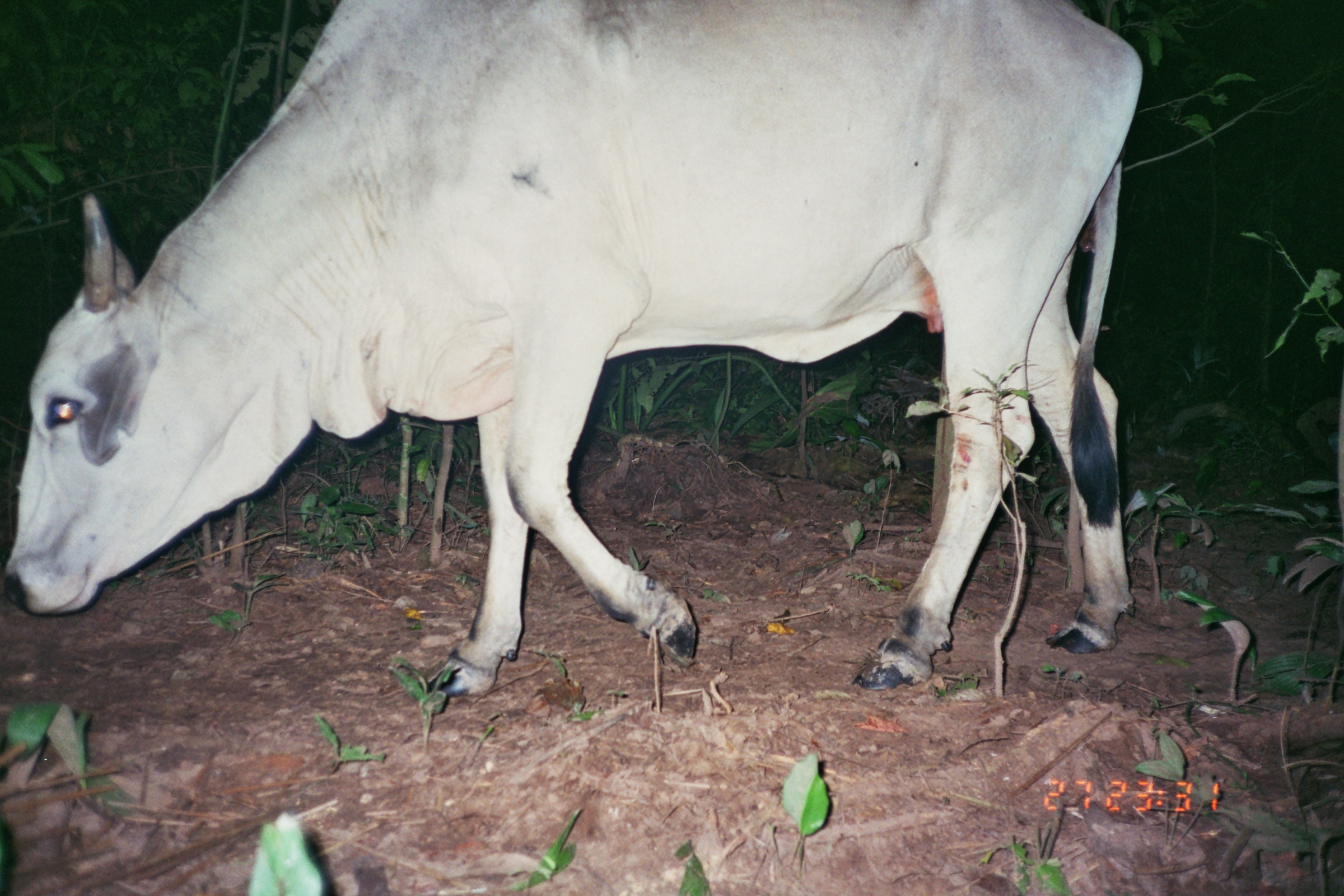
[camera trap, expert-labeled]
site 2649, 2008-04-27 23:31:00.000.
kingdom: Animalia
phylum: Chordata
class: Mammalia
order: Artiodactyla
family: Bovidae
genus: Bos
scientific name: Bos taurus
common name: domestic cattle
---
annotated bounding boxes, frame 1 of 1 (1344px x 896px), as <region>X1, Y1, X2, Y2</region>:
bos taurus: <region>0, 0, 1142, 699</region>